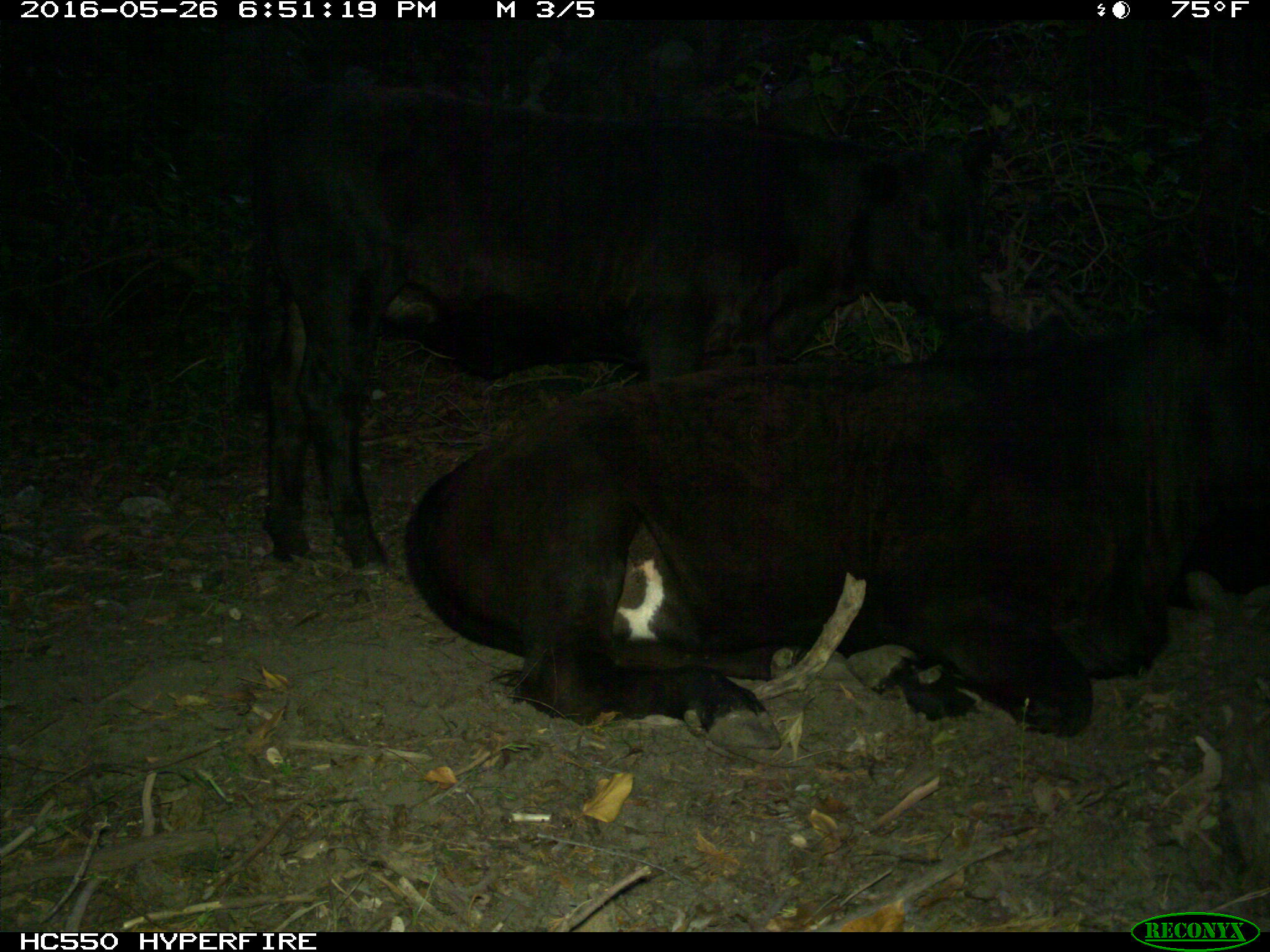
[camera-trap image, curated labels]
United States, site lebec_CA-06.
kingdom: Animalia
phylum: Chordata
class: Mammalia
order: Artiodactyla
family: Bovidae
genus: Bos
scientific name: Bos taurus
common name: domestic cow